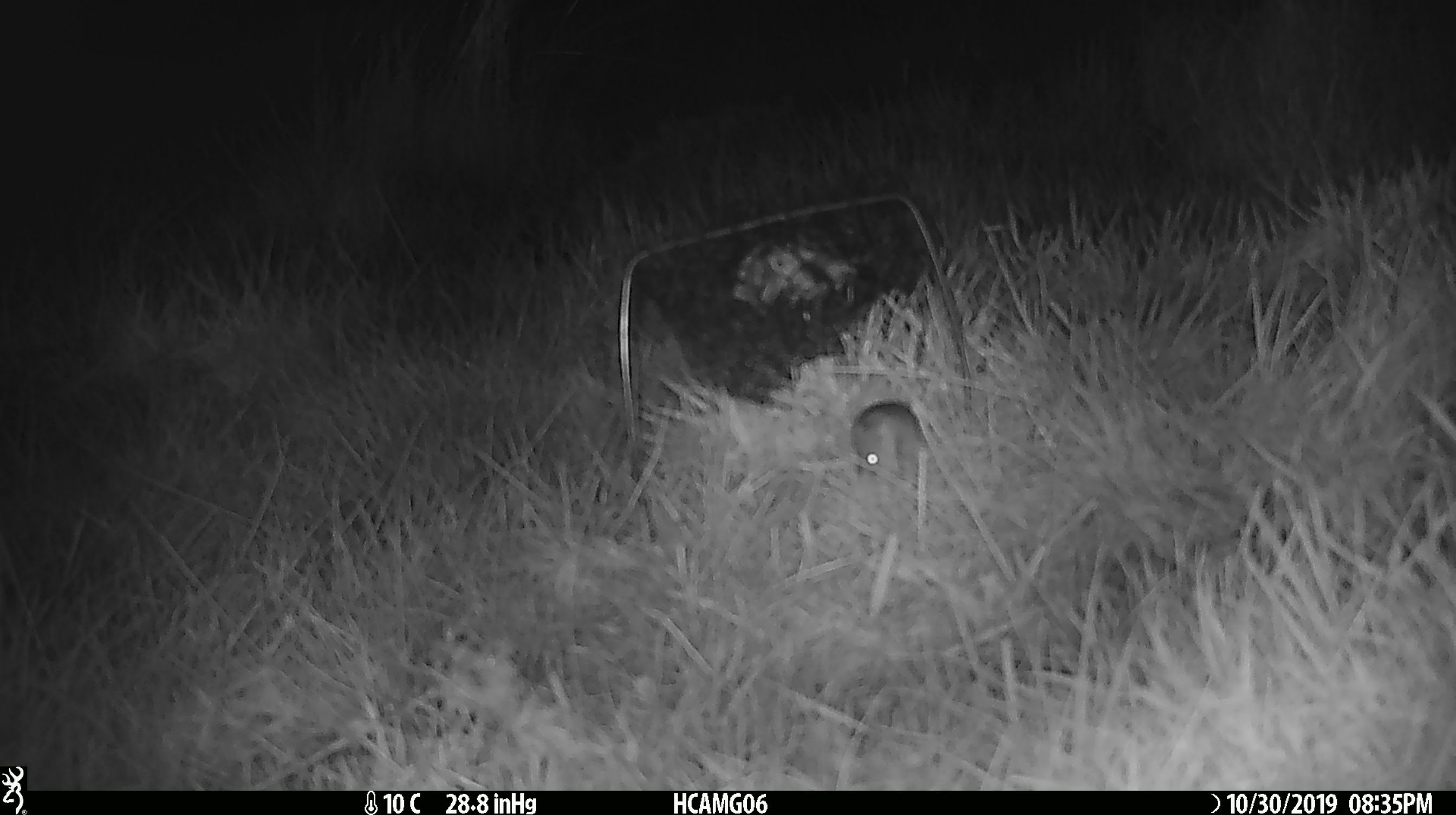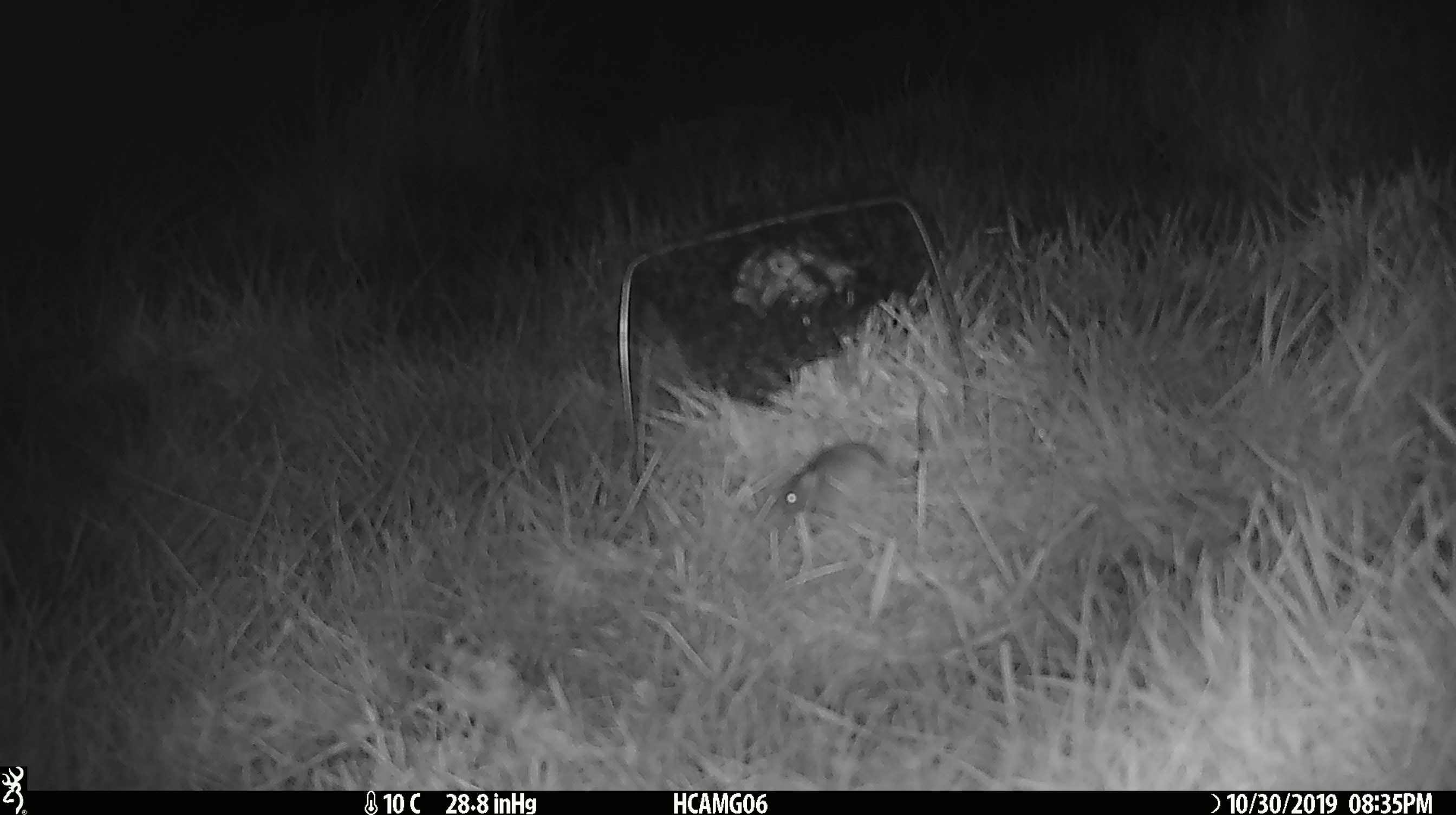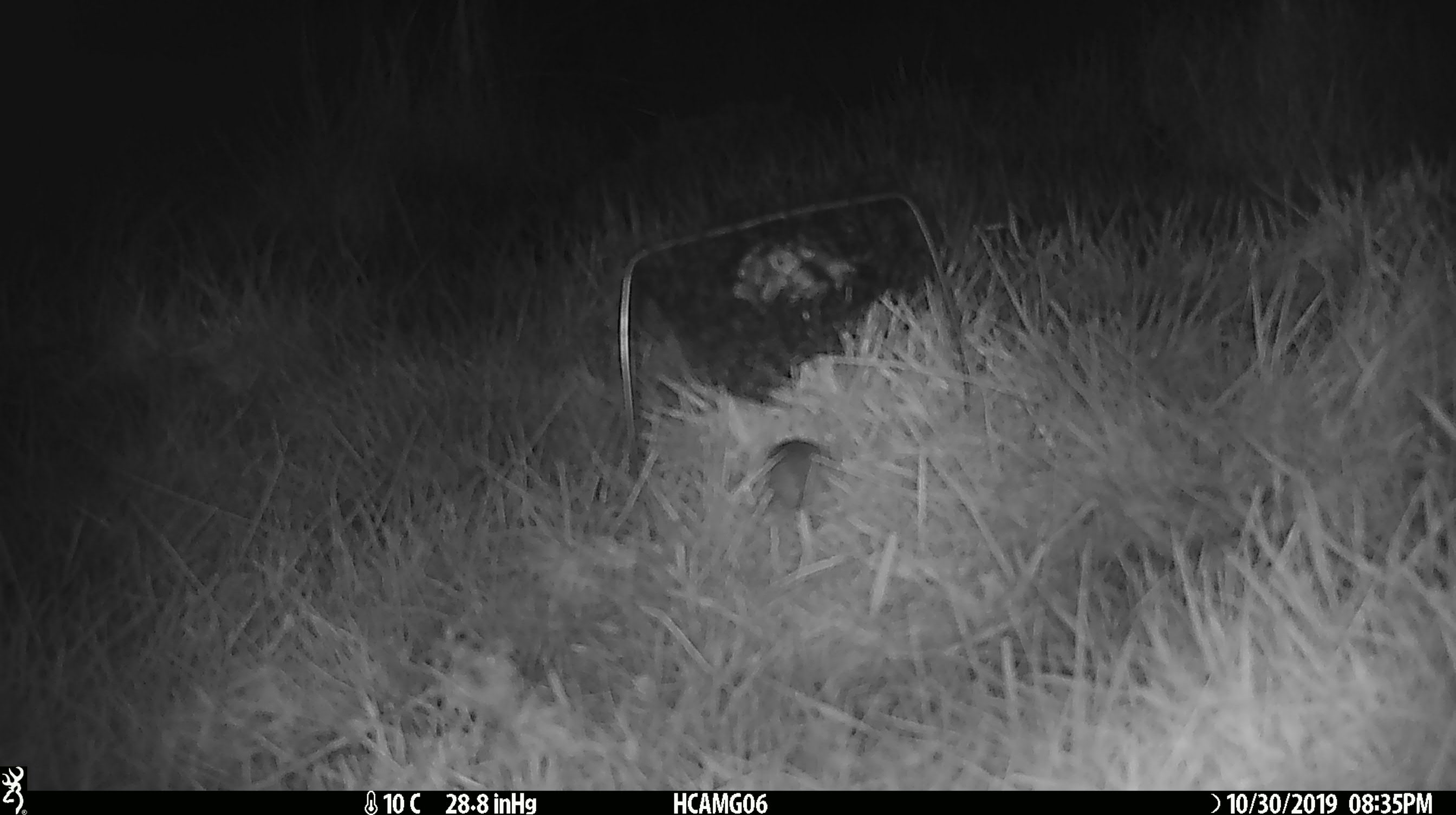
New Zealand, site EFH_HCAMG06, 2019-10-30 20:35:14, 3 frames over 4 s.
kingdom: Animalia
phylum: Chordata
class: Mammalia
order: Rodentia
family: Muridae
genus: Mus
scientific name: Mus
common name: mouse